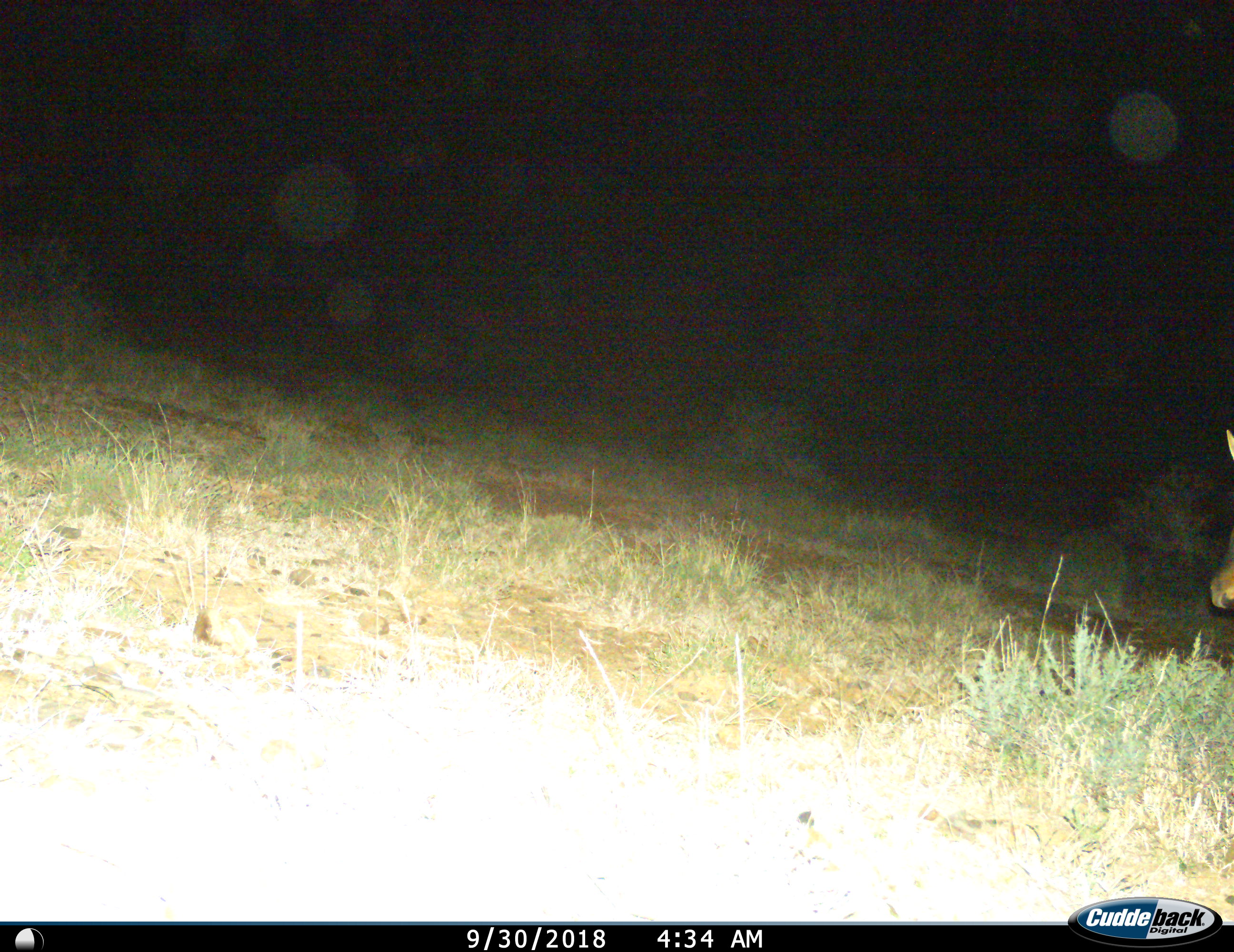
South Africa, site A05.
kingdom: Animalia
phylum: Chordata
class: Mammalia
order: Artiodactyla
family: Bovidae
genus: Alcelaphus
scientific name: Alcelaphus buselaphus caama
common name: red hartebeest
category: hartebeestred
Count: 1.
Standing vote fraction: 60%.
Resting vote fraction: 20%.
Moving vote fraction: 40%.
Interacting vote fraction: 0%.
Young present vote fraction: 0%.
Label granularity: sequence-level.